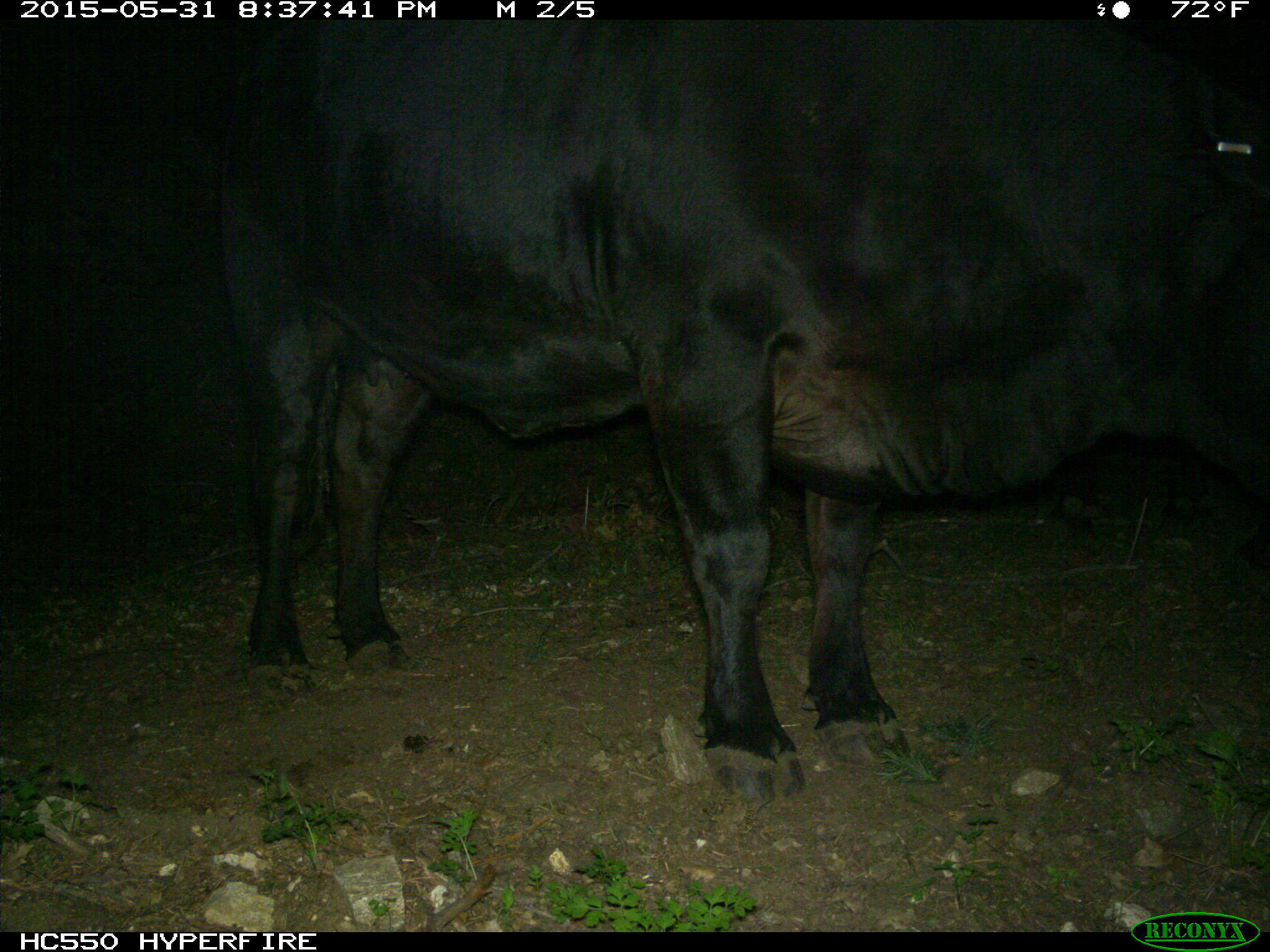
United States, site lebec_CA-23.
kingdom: Animalia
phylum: Chordata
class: Mammalia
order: Artiodactyla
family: Bovidae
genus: Bos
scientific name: Bos taurus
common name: domestic cow